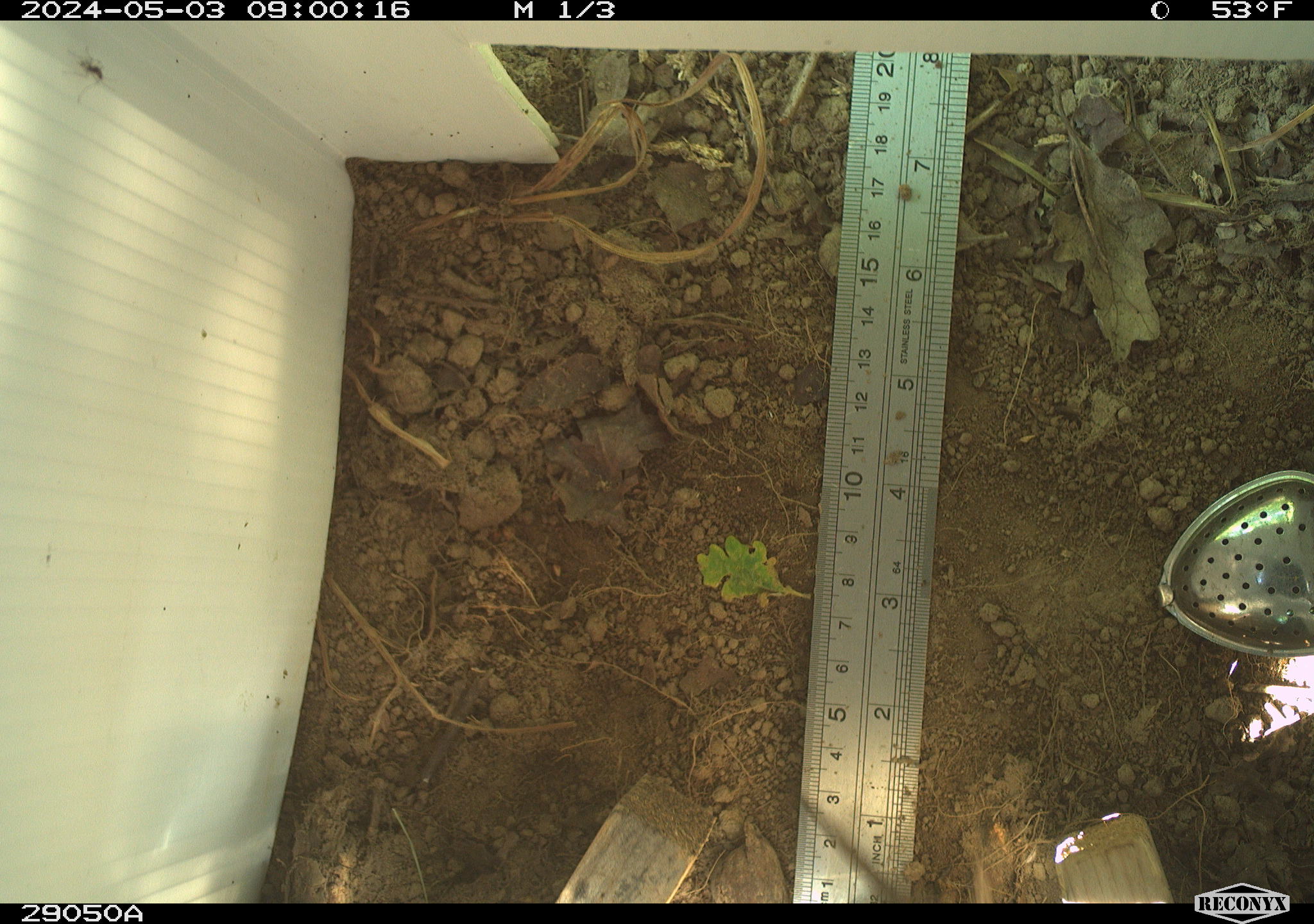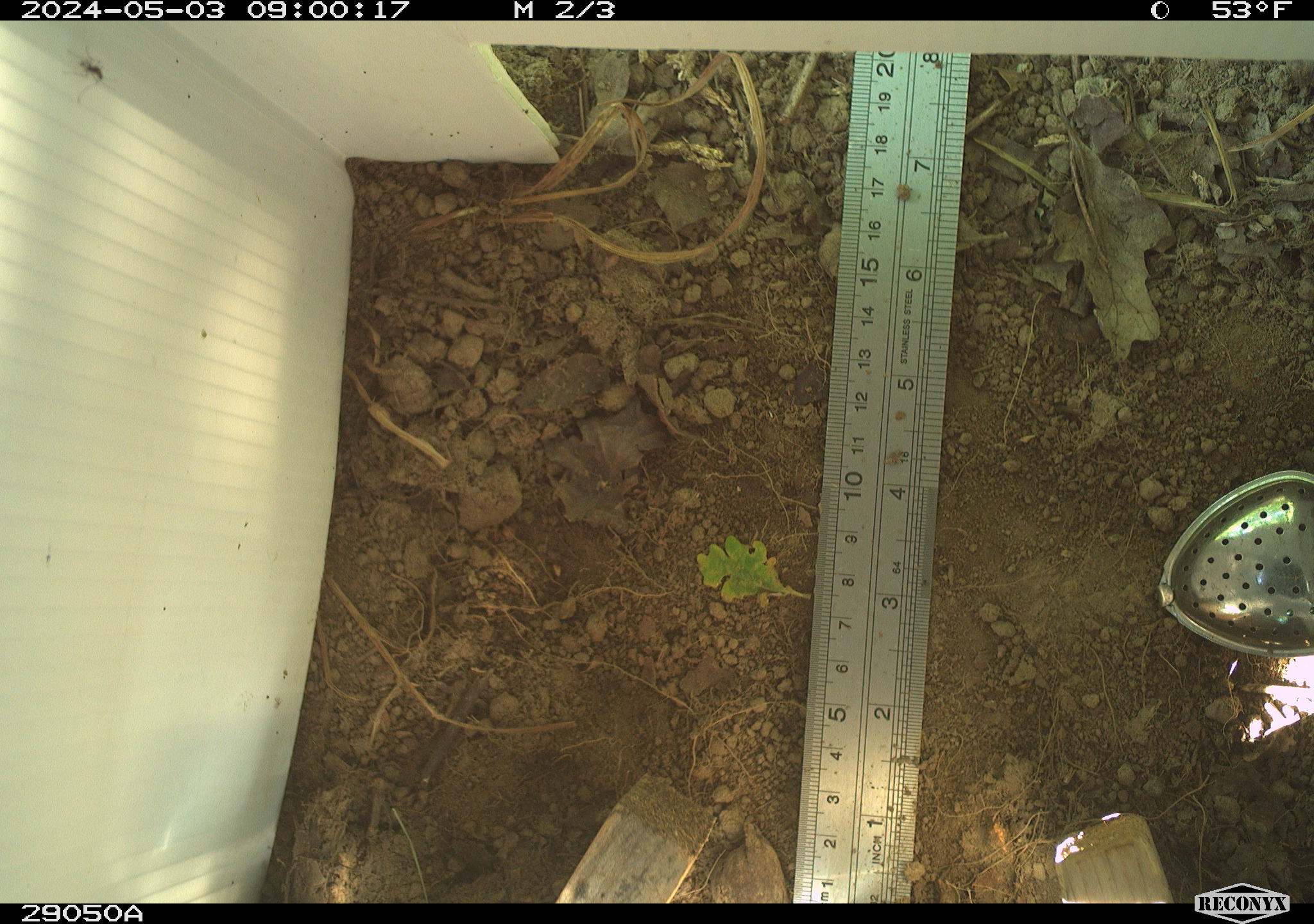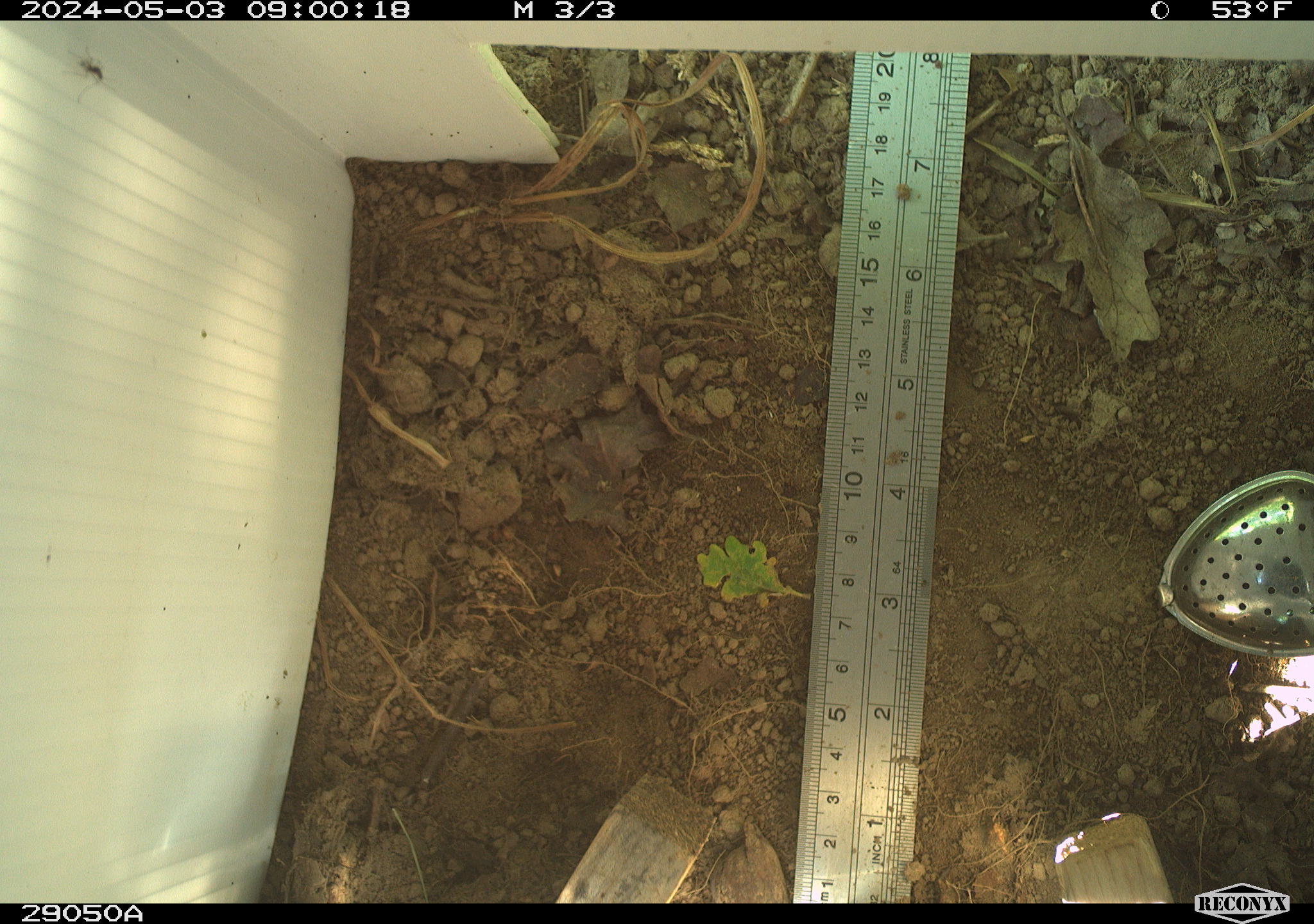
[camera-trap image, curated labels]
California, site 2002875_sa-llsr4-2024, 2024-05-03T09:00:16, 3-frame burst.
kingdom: Animalia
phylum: Chordata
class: Reptilia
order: Squamata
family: Phrynosomatidae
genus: Sceloporus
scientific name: Sceloporus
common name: spiny lizards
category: sceloporus species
Sceloporus species (spiny lizards) (Sceloporus).